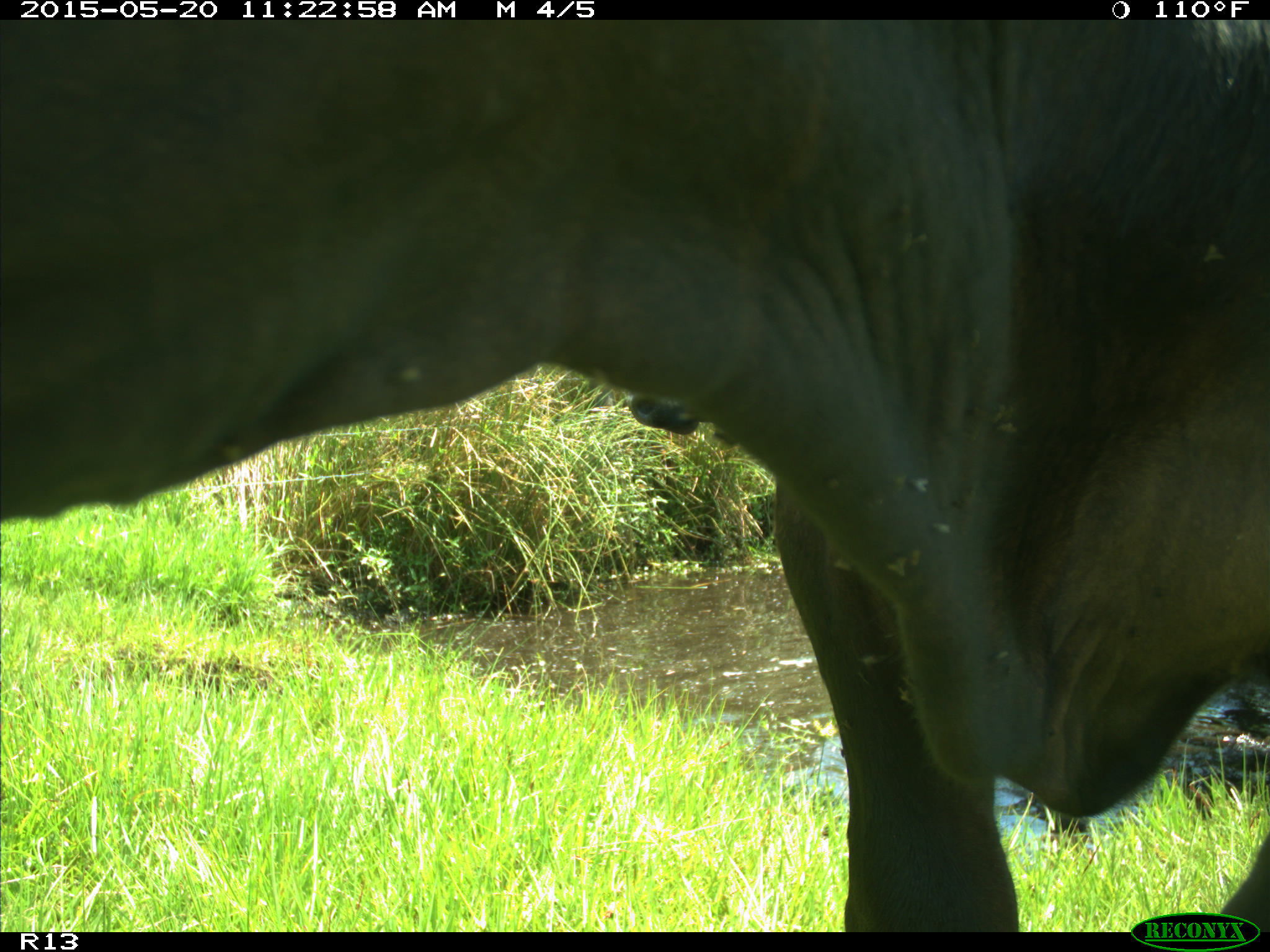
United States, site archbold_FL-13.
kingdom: Animalia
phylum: Chordata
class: Mammalia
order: Artiodactyla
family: Bovidae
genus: Bos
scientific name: Bos taurus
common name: domestic cow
Bos taurus (domestic cow).